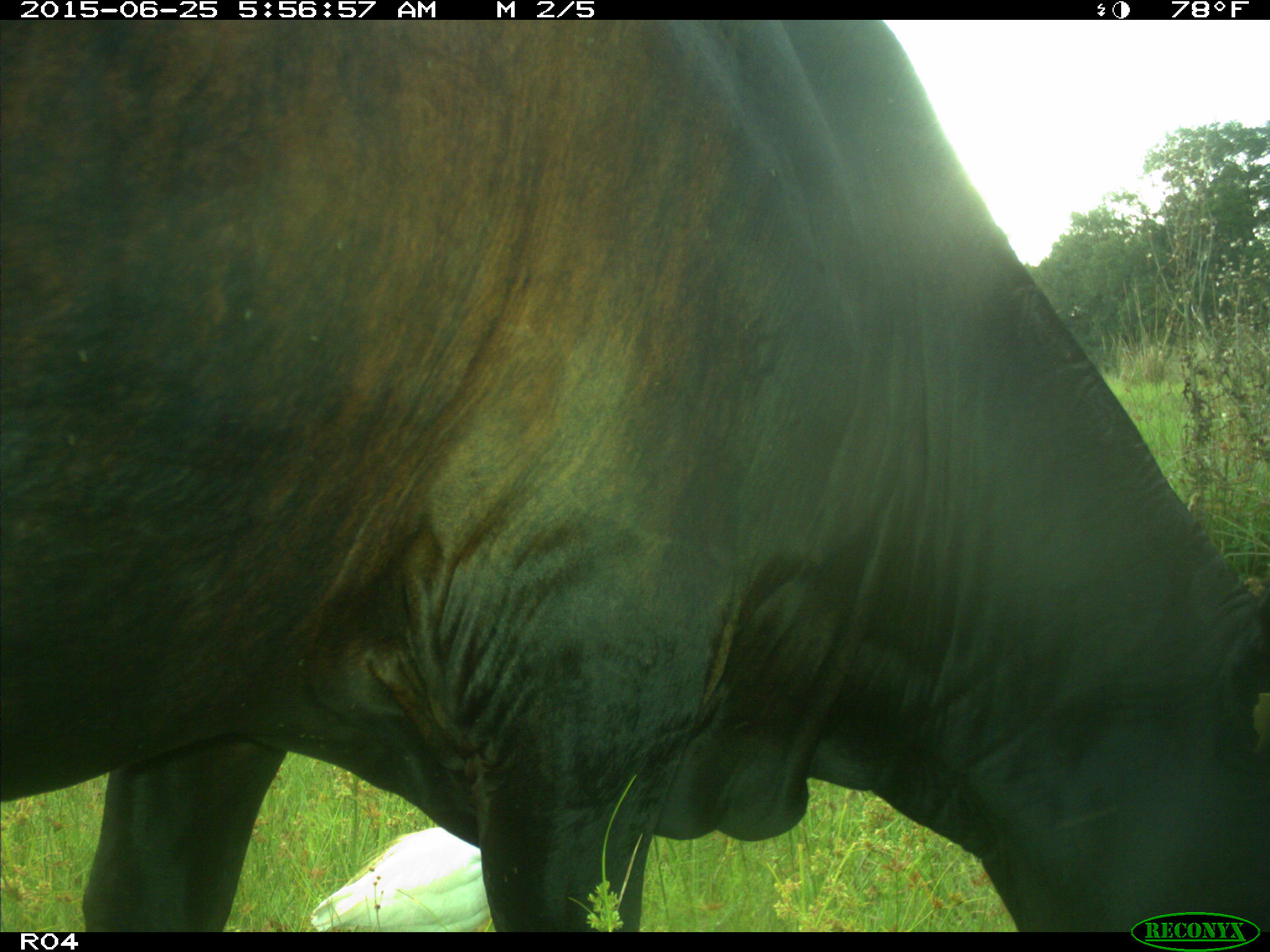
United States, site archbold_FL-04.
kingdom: Animalia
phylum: Chordata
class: Mammalia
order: Artiodactyla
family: Bovidae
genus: Bos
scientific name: Bos taurus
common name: domestic cow